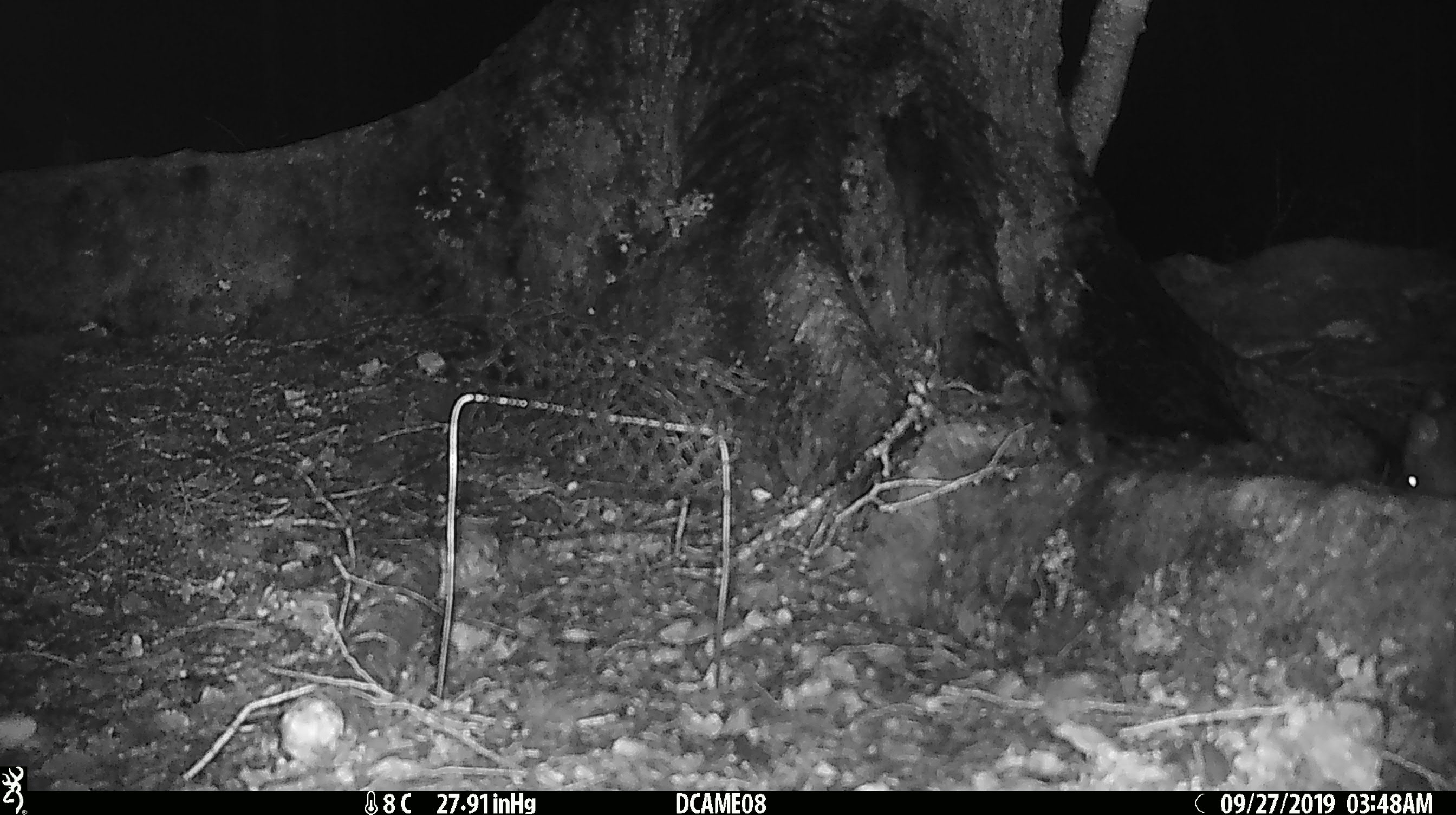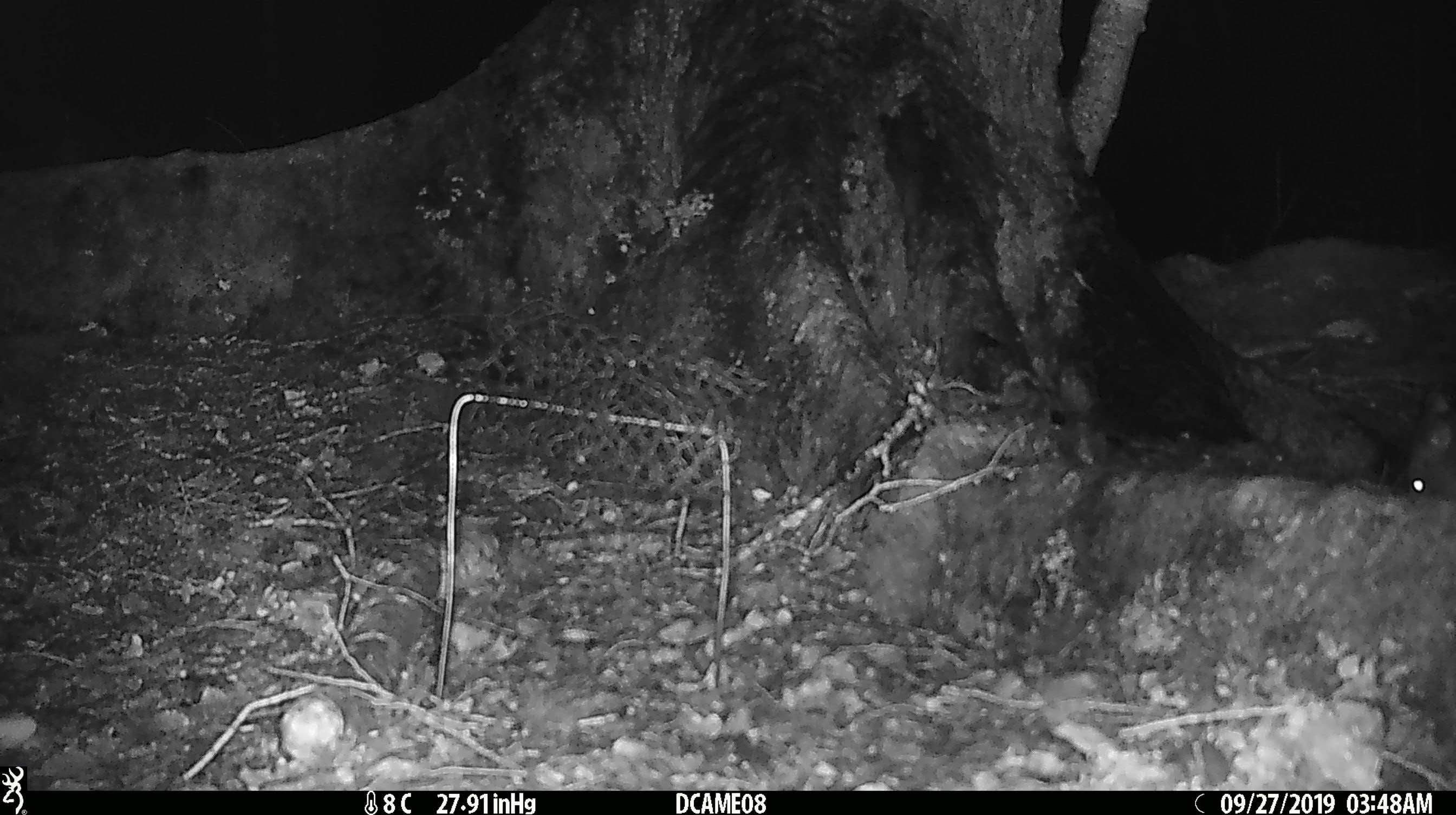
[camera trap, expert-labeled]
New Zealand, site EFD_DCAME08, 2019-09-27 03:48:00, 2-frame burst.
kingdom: Animalia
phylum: Chordata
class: Mammalia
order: Rodentia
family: Muridae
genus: Rattus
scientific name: Rattus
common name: rat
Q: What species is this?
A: Rat (Rattus).